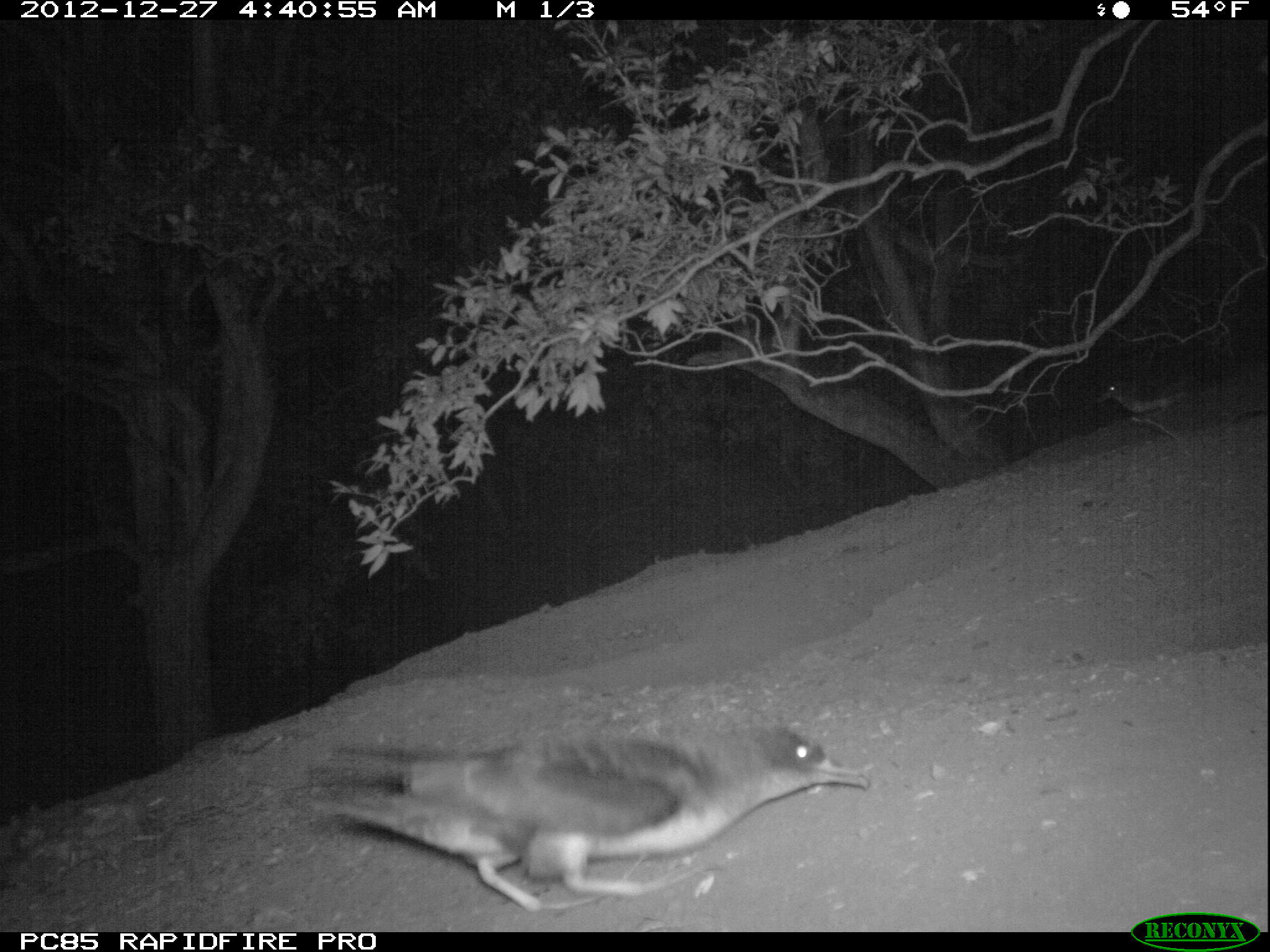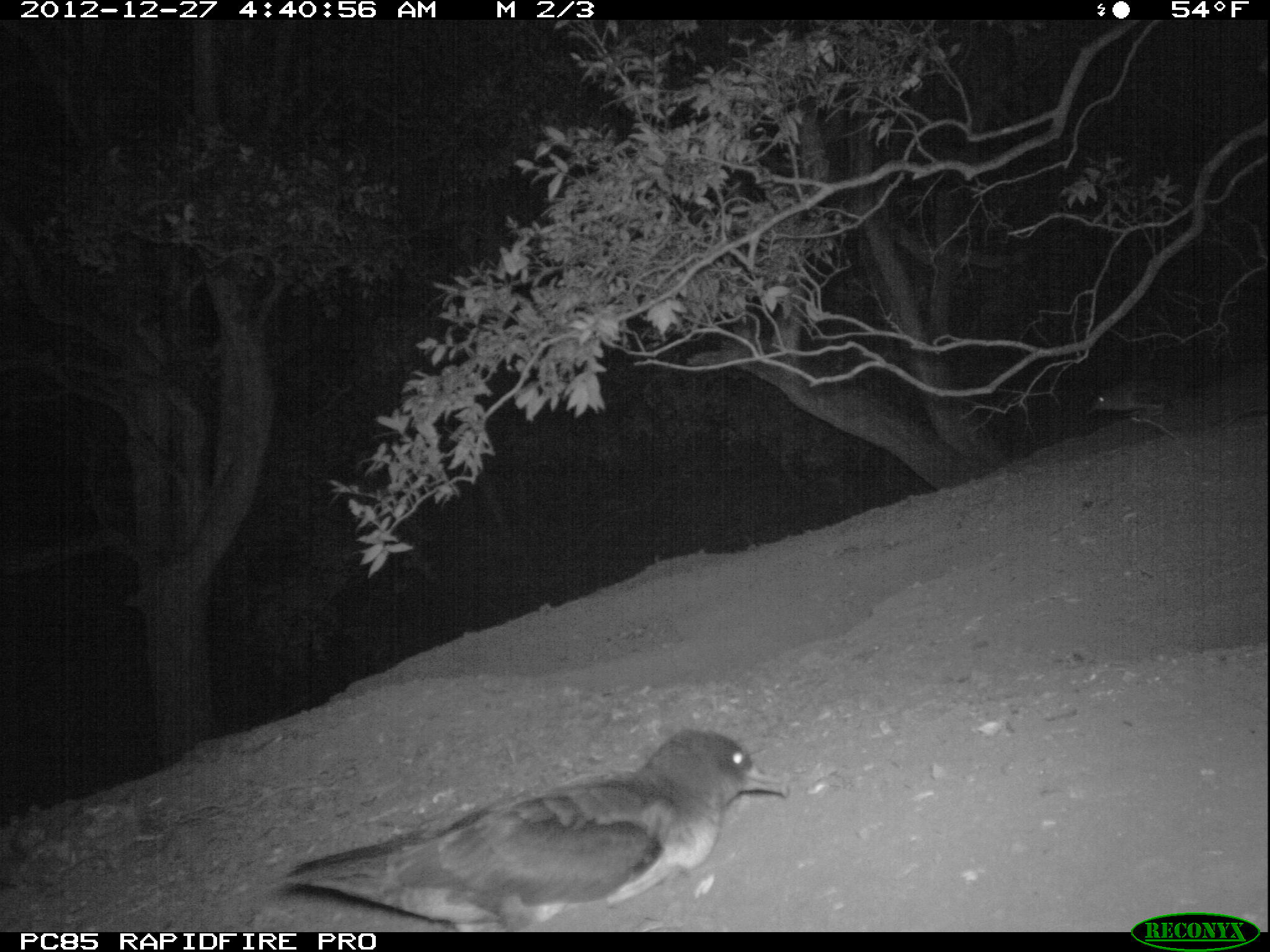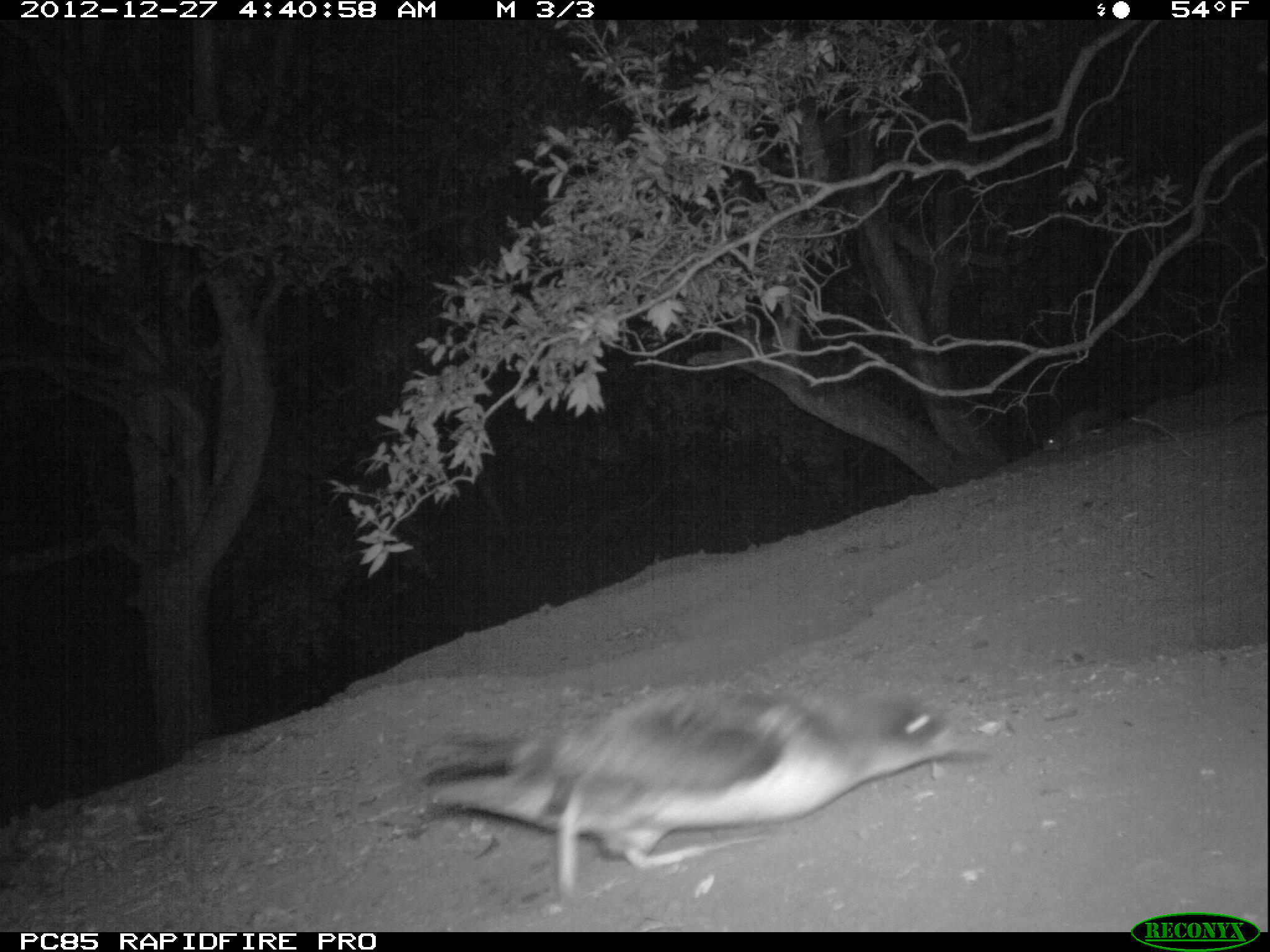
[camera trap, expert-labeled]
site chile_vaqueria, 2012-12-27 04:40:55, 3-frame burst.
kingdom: Animalia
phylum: Chordata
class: Aves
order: Procellariiformes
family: Procellariidae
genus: Calonectris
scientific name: Calonectris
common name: shearwater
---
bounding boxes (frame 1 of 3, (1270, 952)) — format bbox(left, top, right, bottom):
shearwater: bbox(306, 721, 870, 915); bbox(1103, 382, 1180, 418)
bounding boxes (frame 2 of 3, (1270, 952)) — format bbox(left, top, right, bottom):
shearwater: bbox(255, 724, 791, 934); bbox(1094, 363, 1268, 438)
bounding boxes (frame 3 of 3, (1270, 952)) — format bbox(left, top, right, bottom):
shearwater: bbox(411, 686, 1001, 910); bbox(1039, 409, 1115, 452)